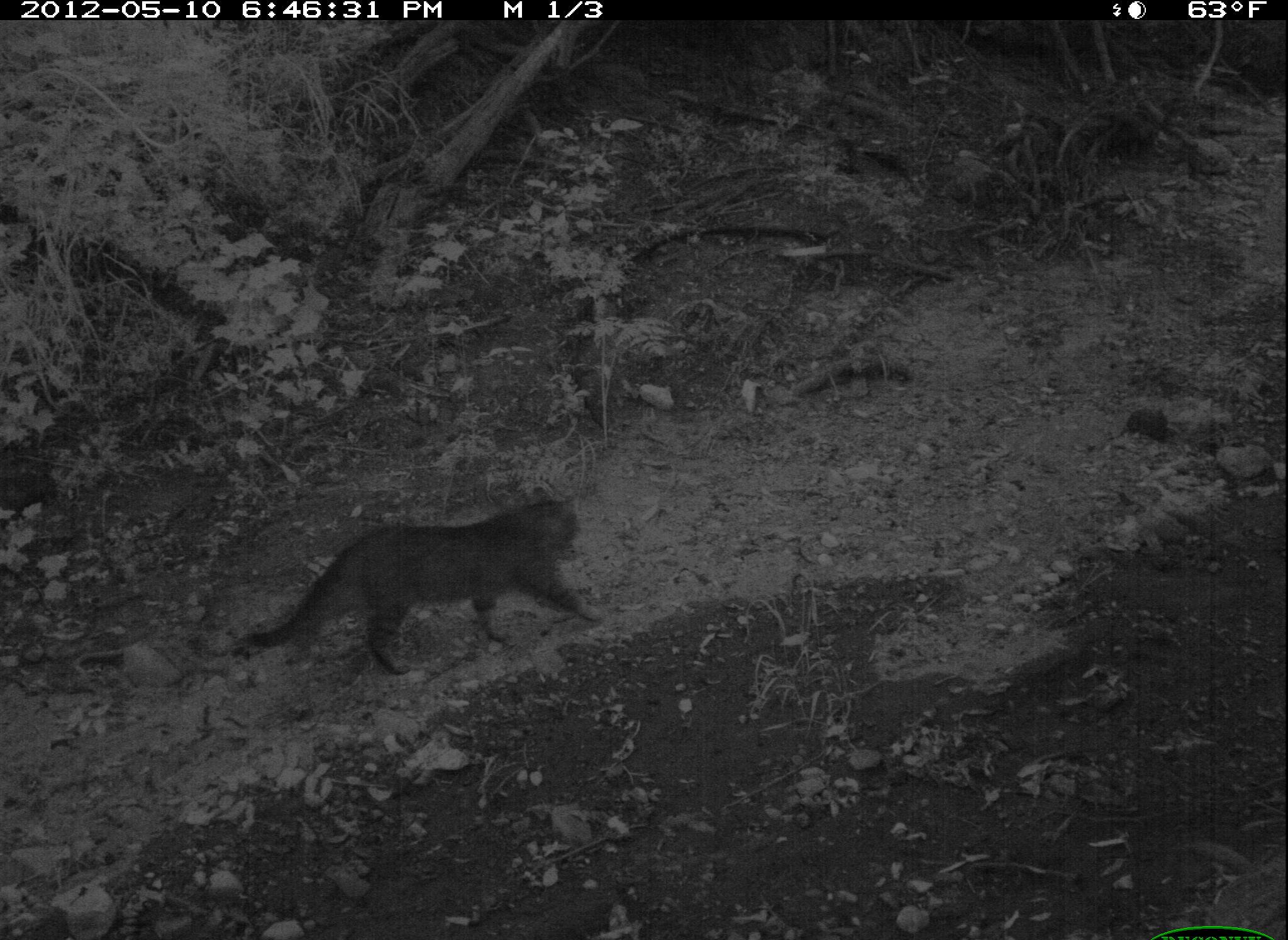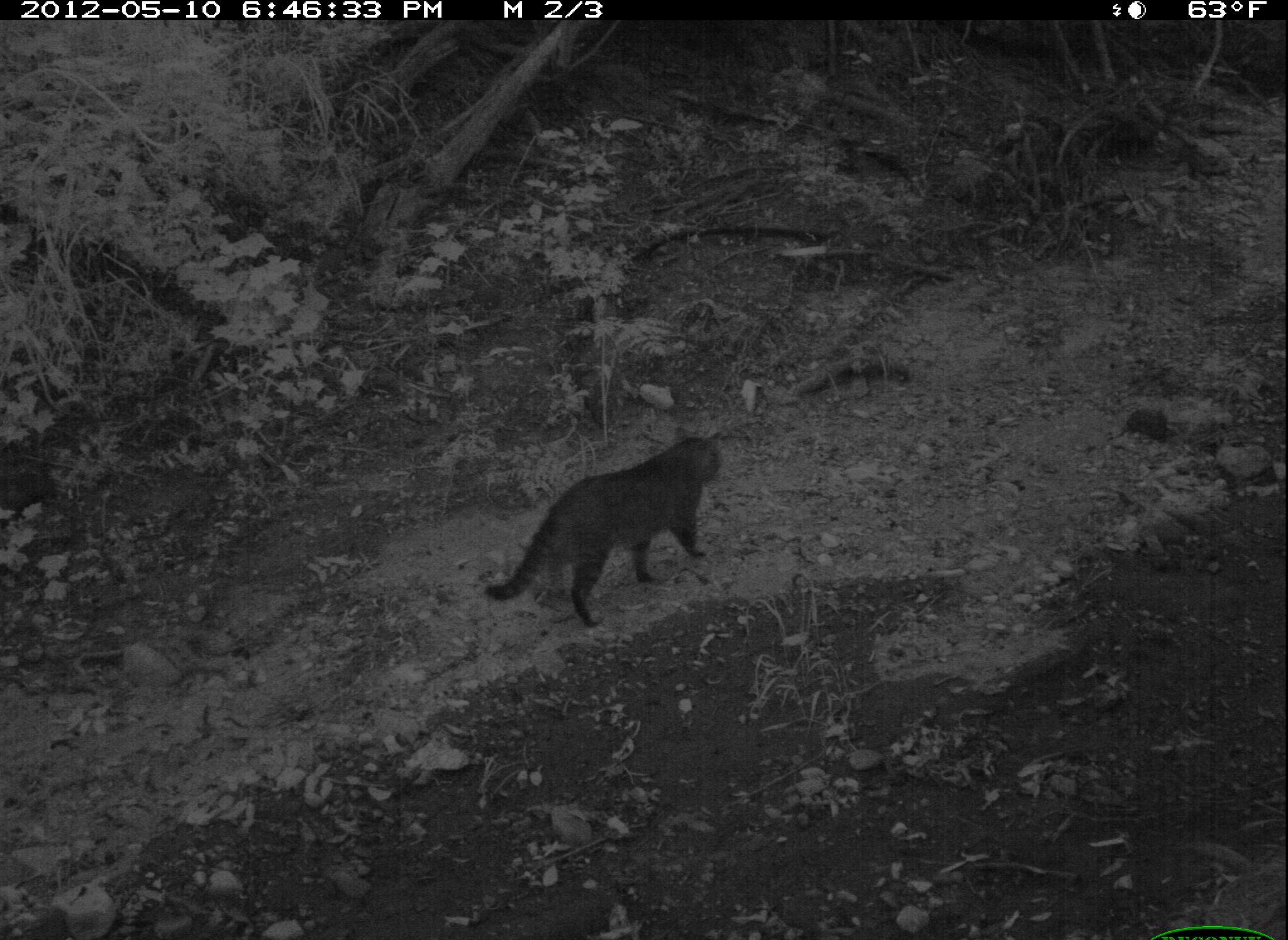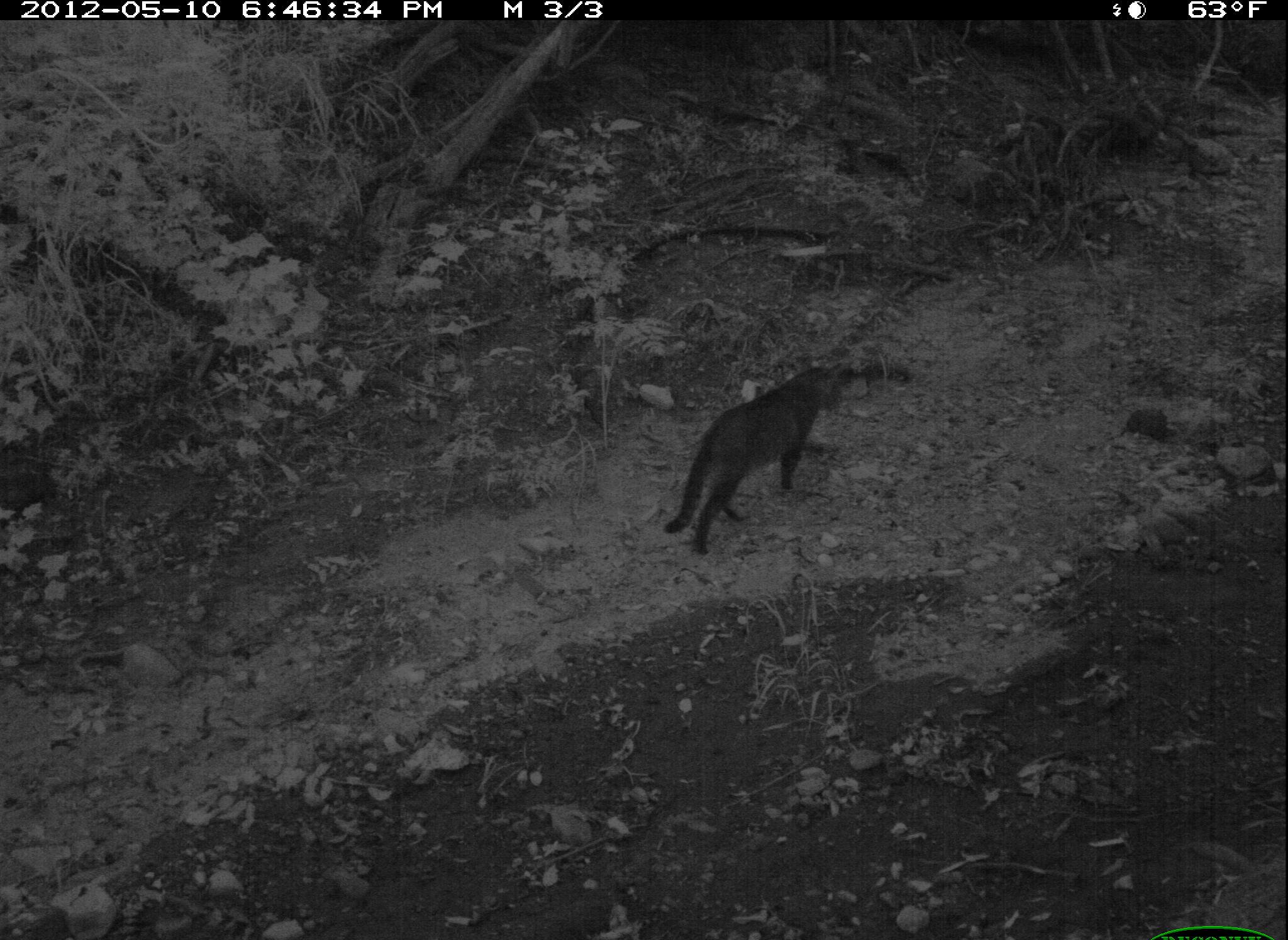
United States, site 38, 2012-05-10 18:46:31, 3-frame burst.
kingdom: Animalia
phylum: Chordata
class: Mammalia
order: Carnivora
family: Felidae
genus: Felis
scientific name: Felis catus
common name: cat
Cat (Felis catus).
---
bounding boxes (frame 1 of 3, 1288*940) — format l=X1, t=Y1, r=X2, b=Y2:
cat: l=235, t=470, r=597, b=691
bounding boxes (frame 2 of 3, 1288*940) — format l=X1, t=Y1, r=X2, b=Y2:
cat: l=477, t=401, r=753, b=635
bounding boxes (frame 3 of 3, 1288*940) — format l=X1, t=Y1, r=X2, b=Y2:
cat: l=643, t=329, r=883, b=571